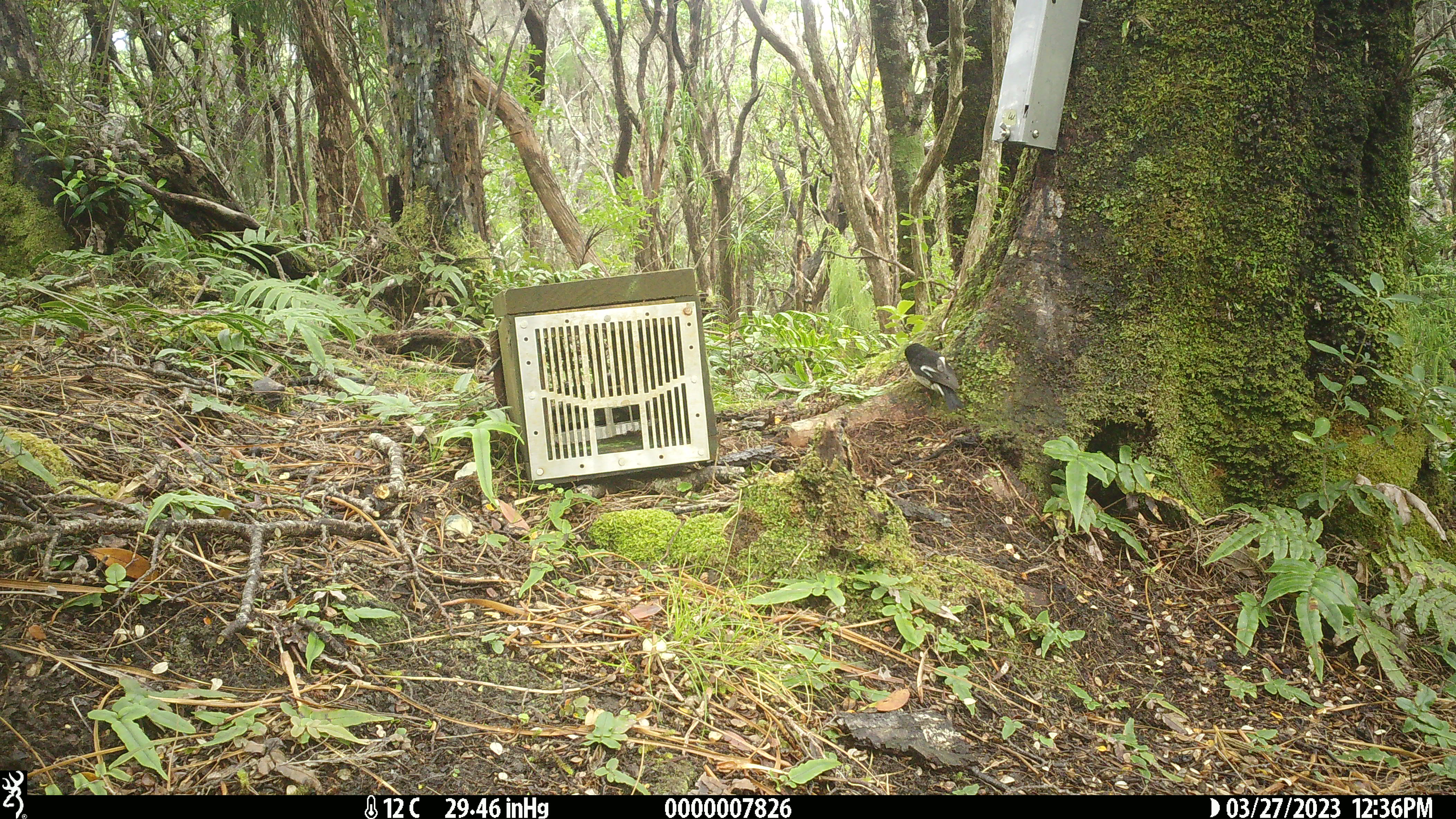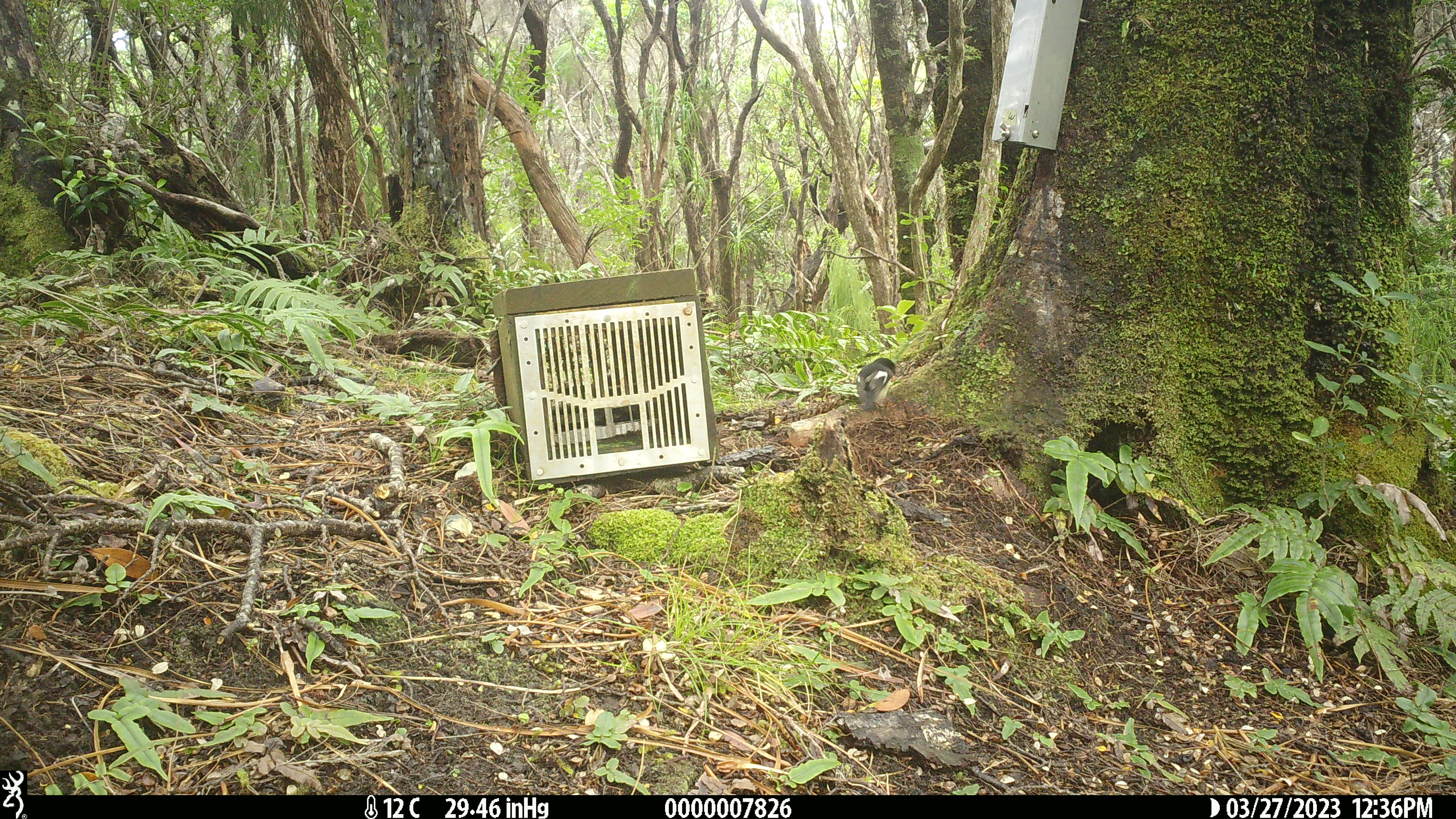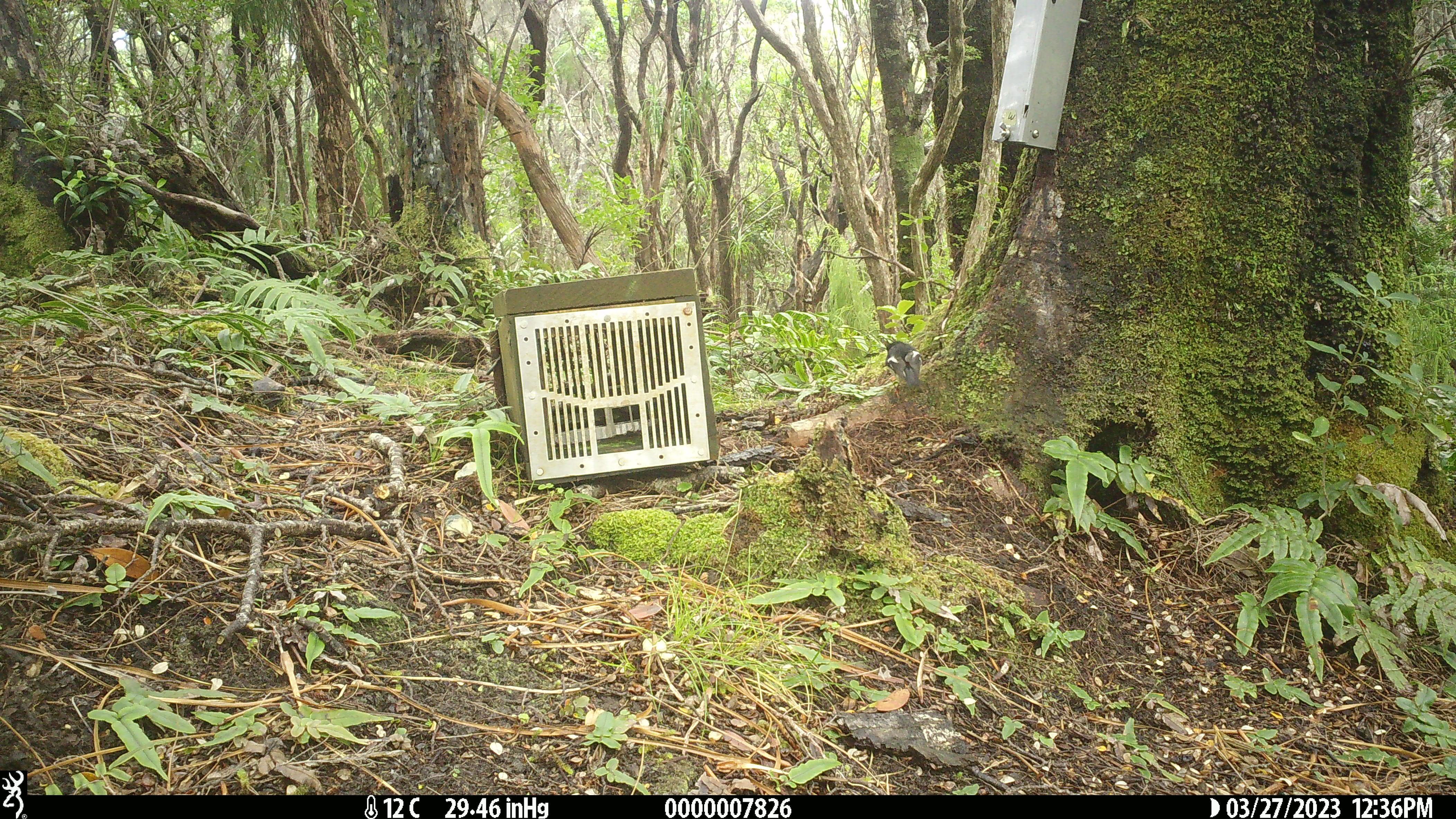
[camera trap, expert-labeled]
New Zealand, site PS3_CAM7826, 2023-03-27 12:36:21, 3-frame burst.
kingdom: Animalia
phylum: Chordata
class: Aves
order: Passeriformes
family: Petroicidae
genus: Petroica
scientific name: Petroica macrocephala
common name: tomtit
Tomtit (Petroica macrocephala).